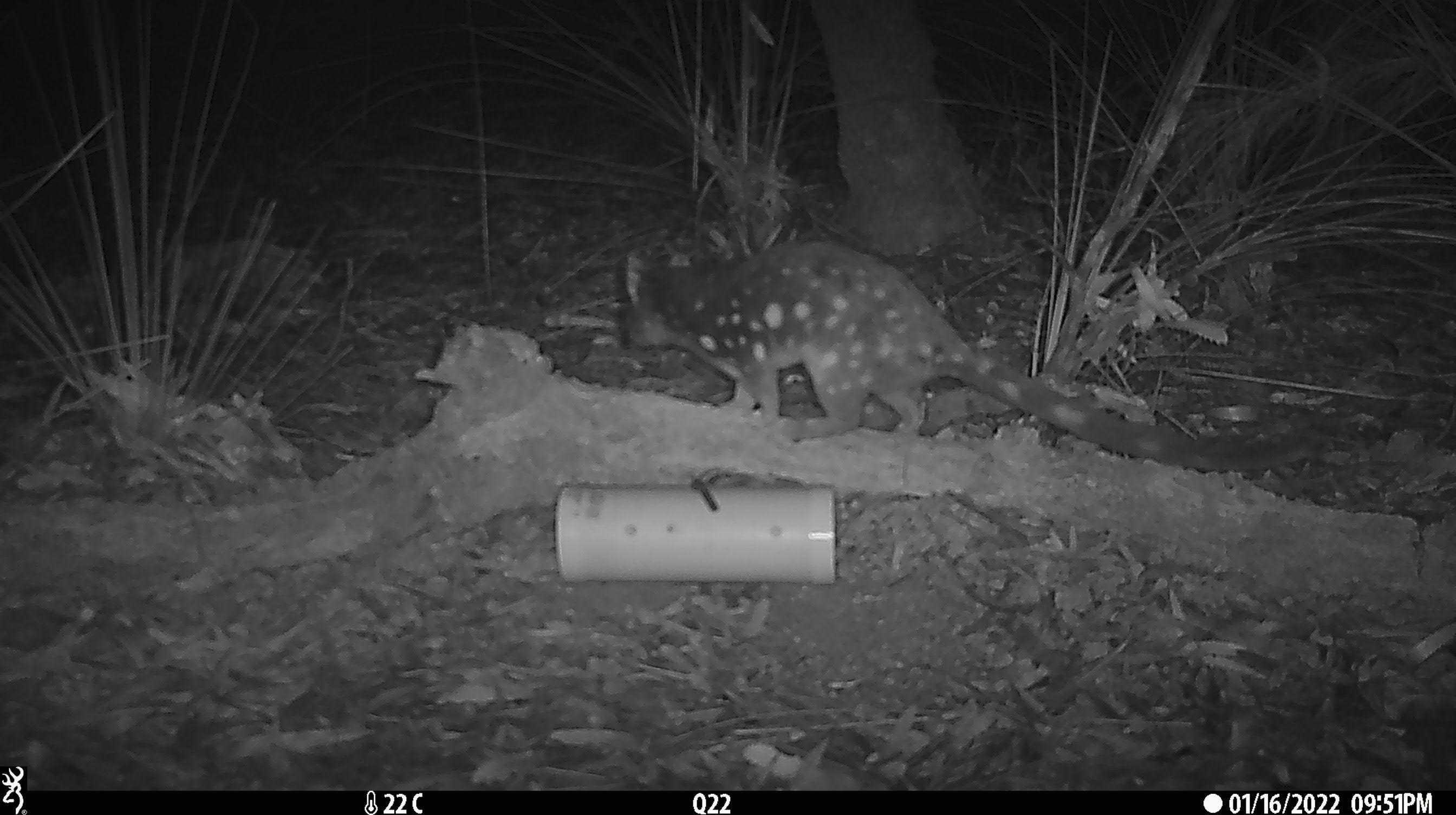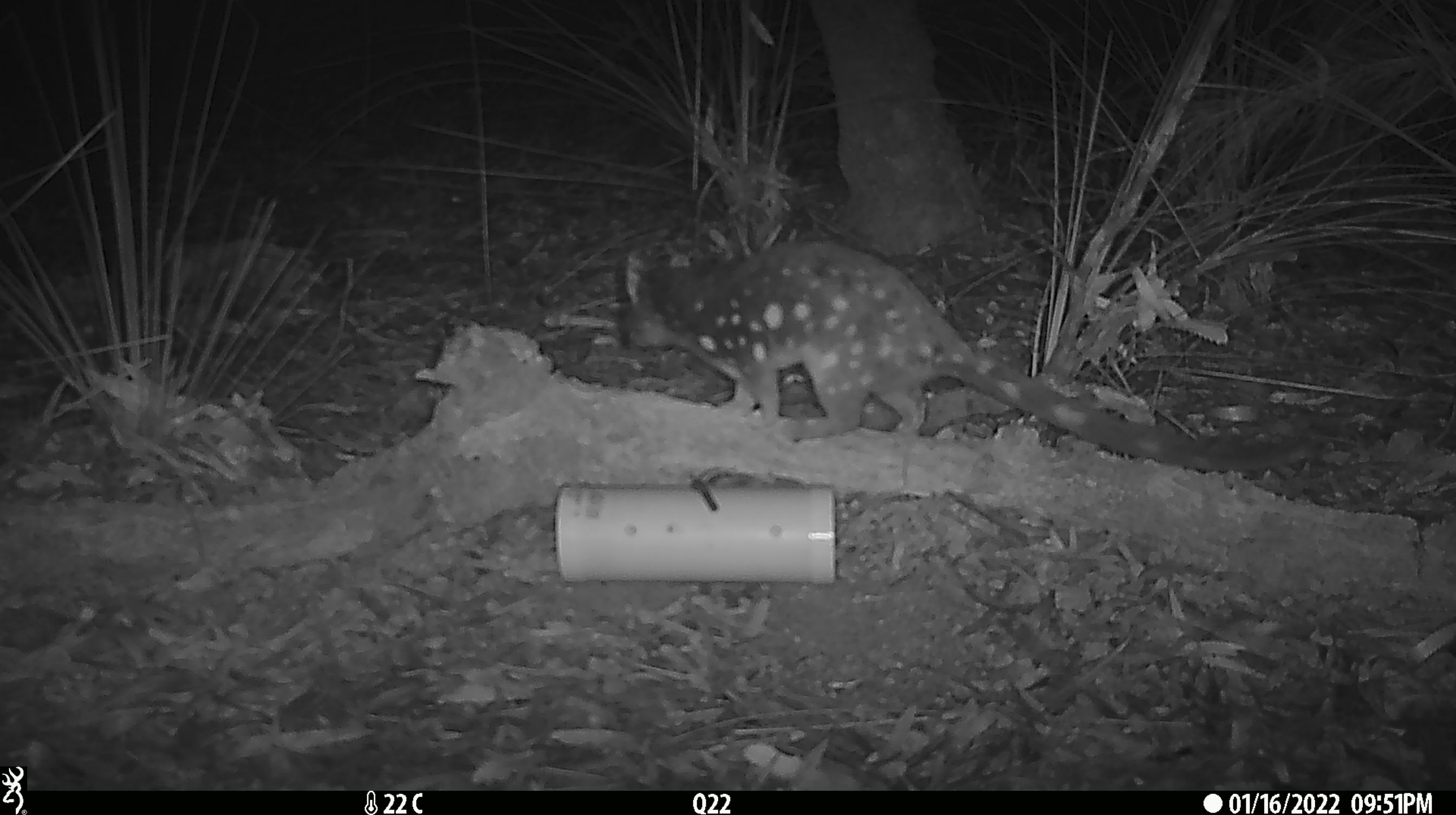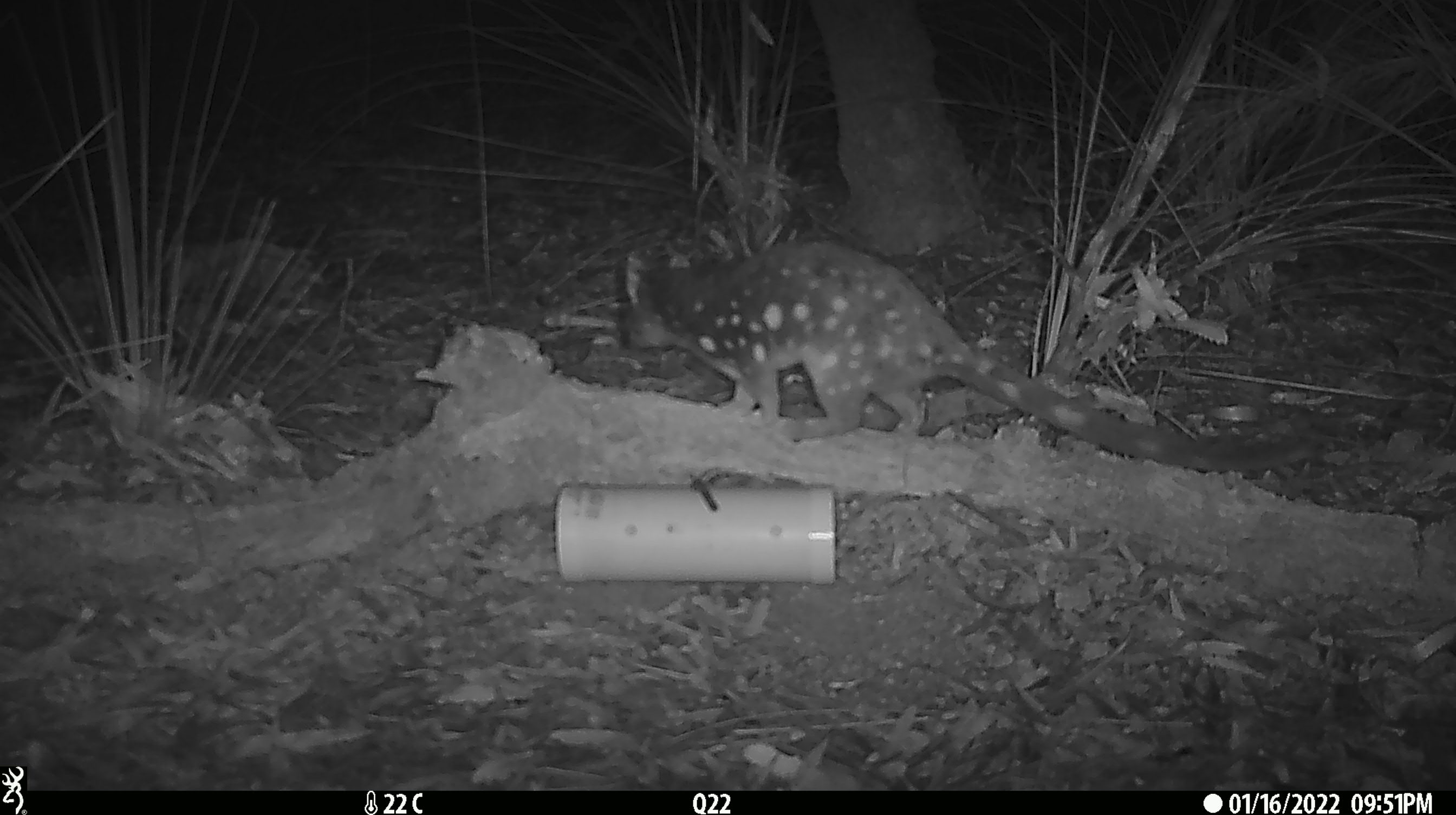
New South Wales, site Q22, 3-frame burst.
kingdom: Animalia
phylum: Chordata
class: Mammalia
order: Dasyuromorphia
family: Dasyuridae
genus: Dasyurus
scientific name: Dasyurus maculatus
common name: spotted-tailed quoll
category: quoll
Quoll (spotted-tailed quoll) (Dasyurus maculatus).